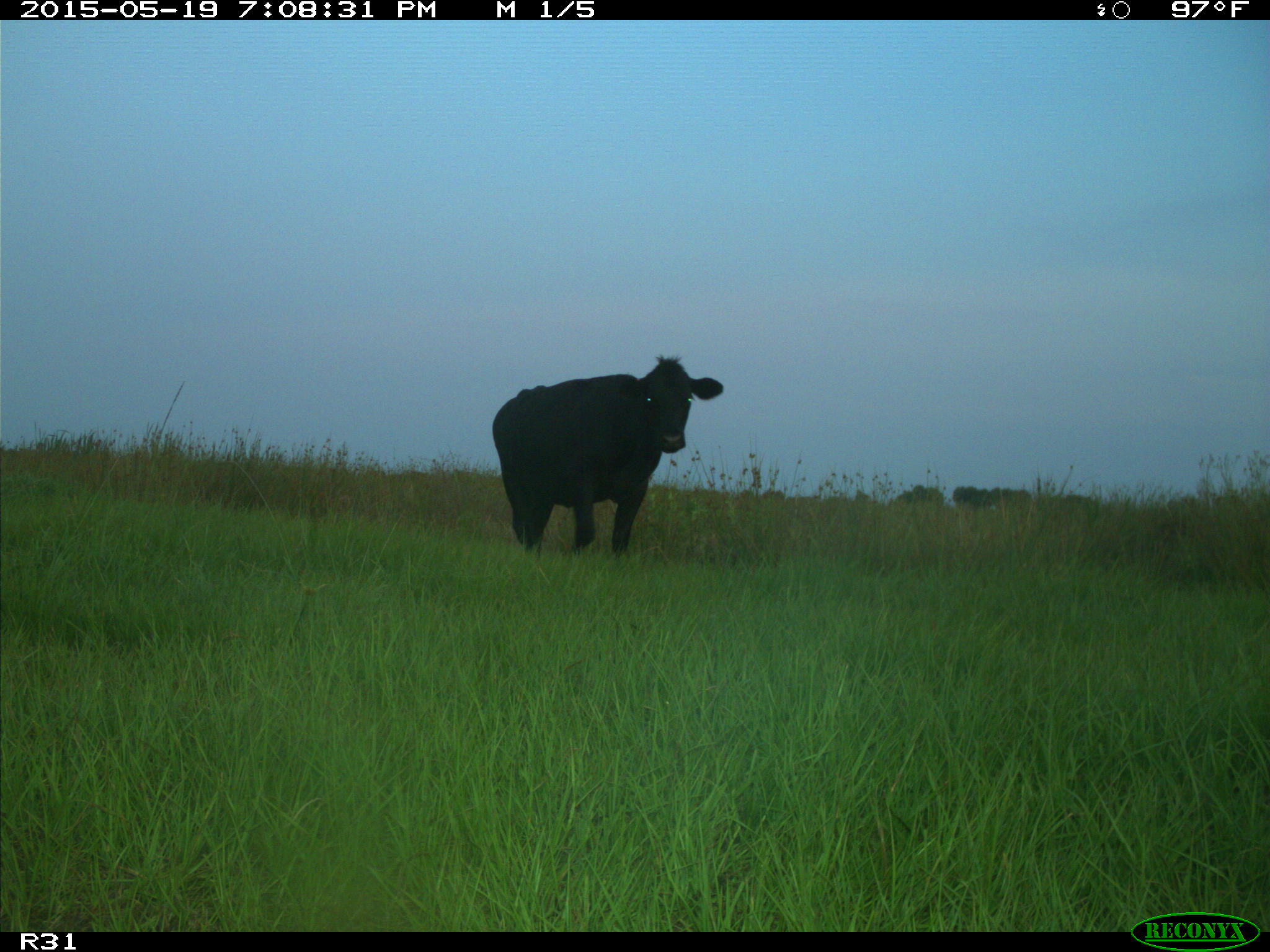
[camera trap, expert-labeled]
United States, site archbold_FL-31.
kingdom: Animalia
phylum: Chordata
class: Mammalia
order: Artiodactyla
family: Bovidae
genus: Bos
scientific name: Bos taurus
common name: domestic cow